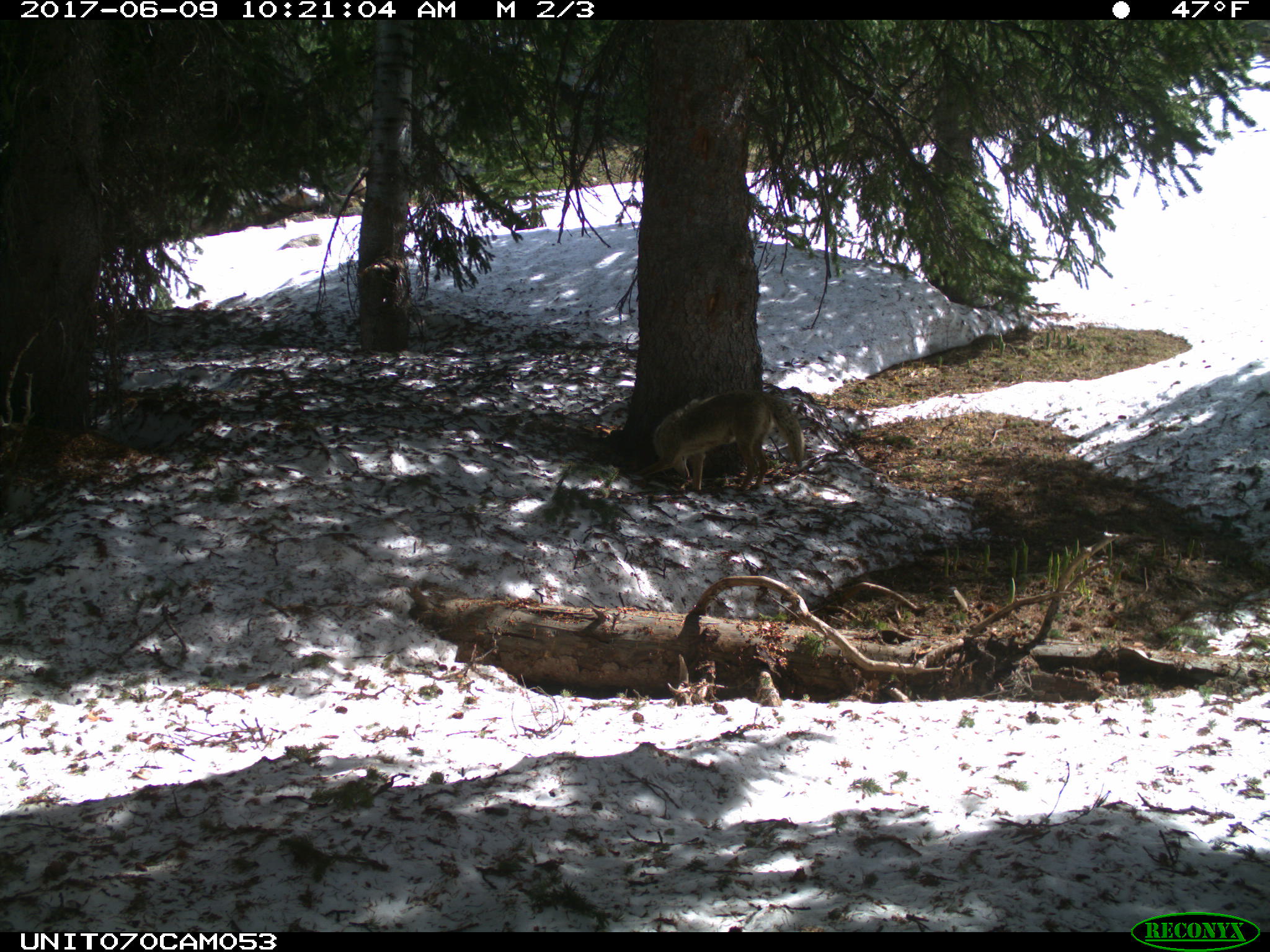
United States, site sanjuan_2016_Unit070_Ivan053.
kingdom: Animalia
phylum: Chordata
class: Mammalia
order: Carnivora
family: Canidae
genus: Canis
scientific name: Canis latrans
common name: coyote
Canis latrans (coyote).